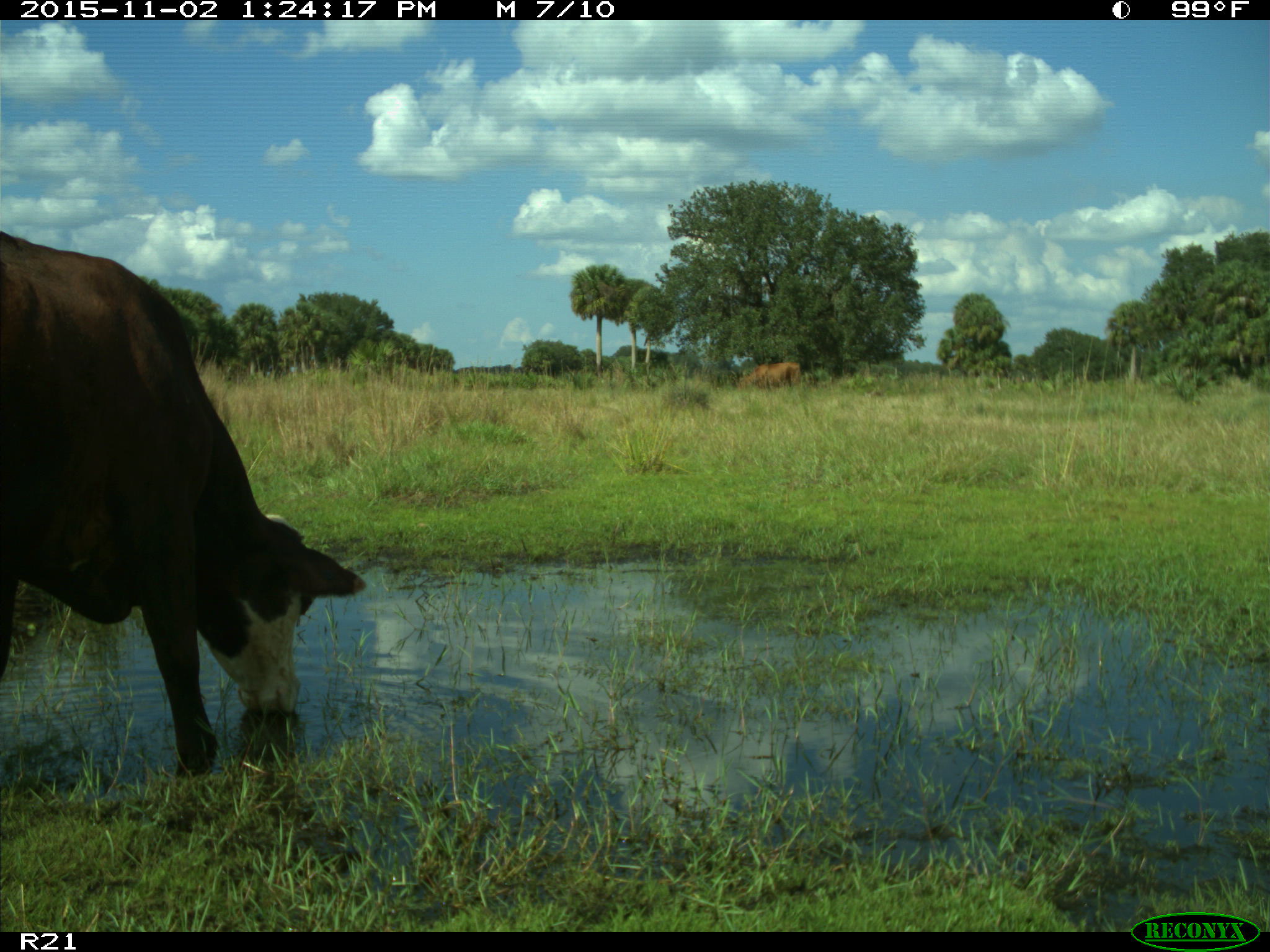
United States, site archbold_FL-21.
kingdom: Animalia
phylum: Chordata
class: Mammalia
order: Artiodactyla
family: Bovidae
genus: Bos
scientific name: Bos taurus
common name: domestic cow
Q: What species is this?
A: Bos taurus (domestic cow).